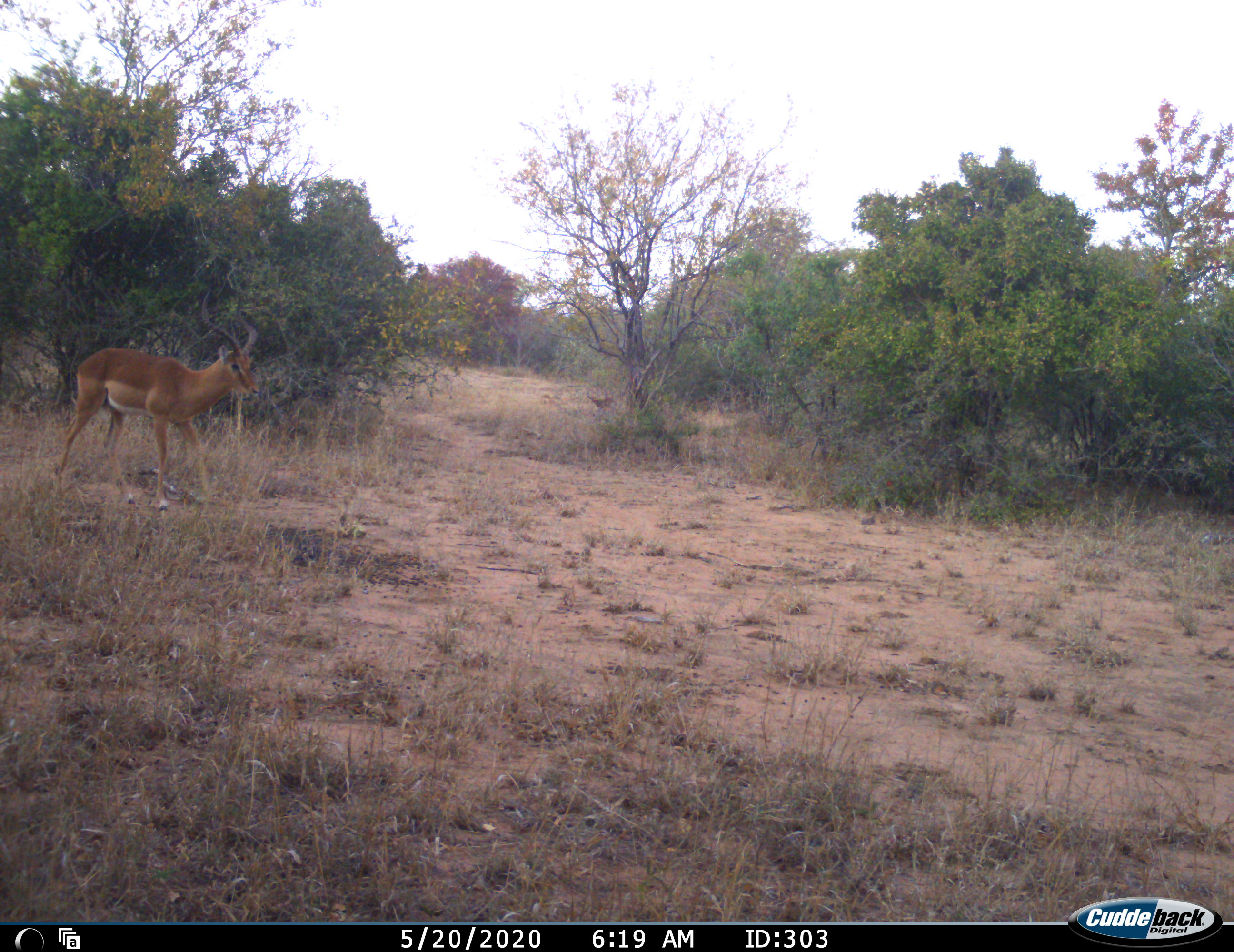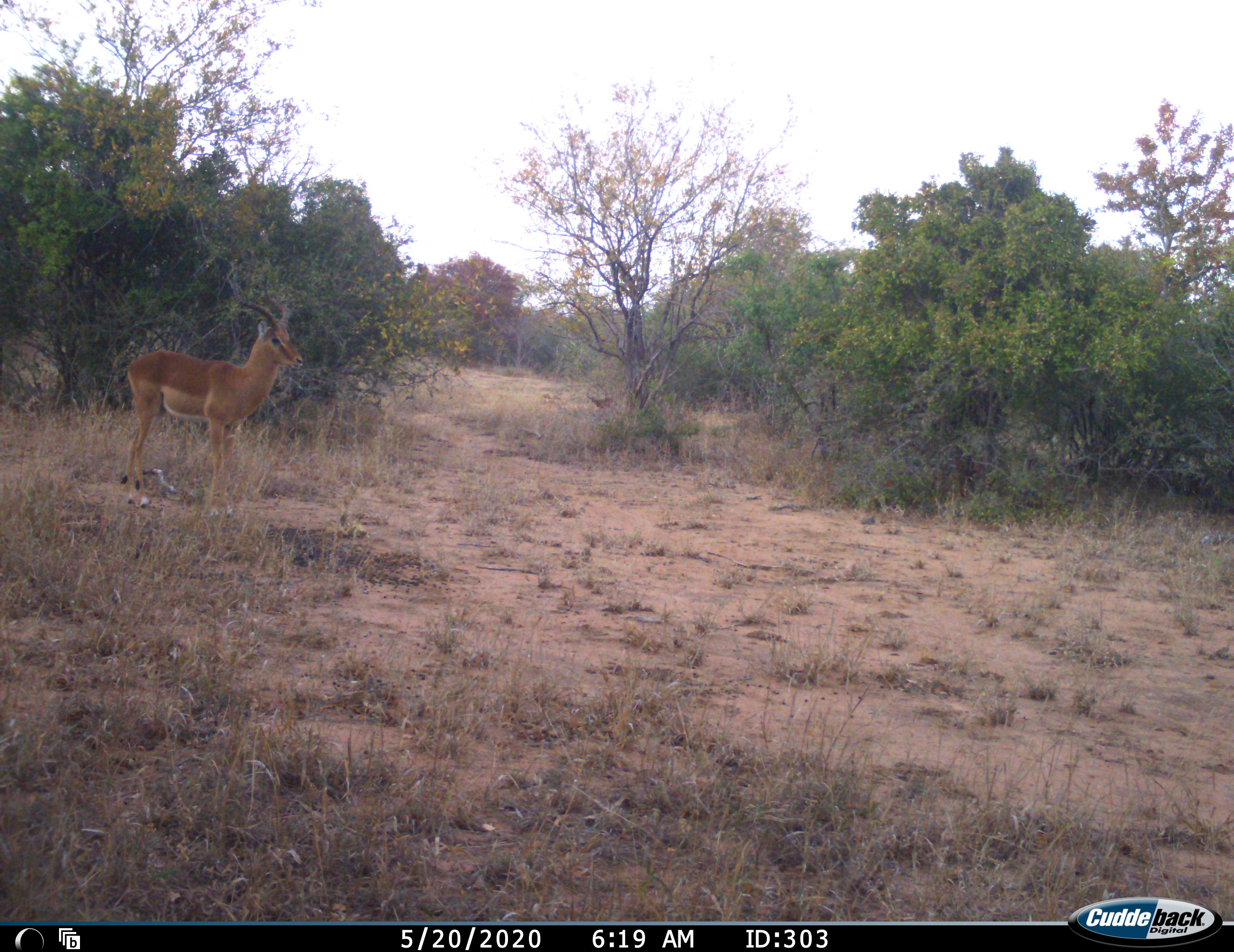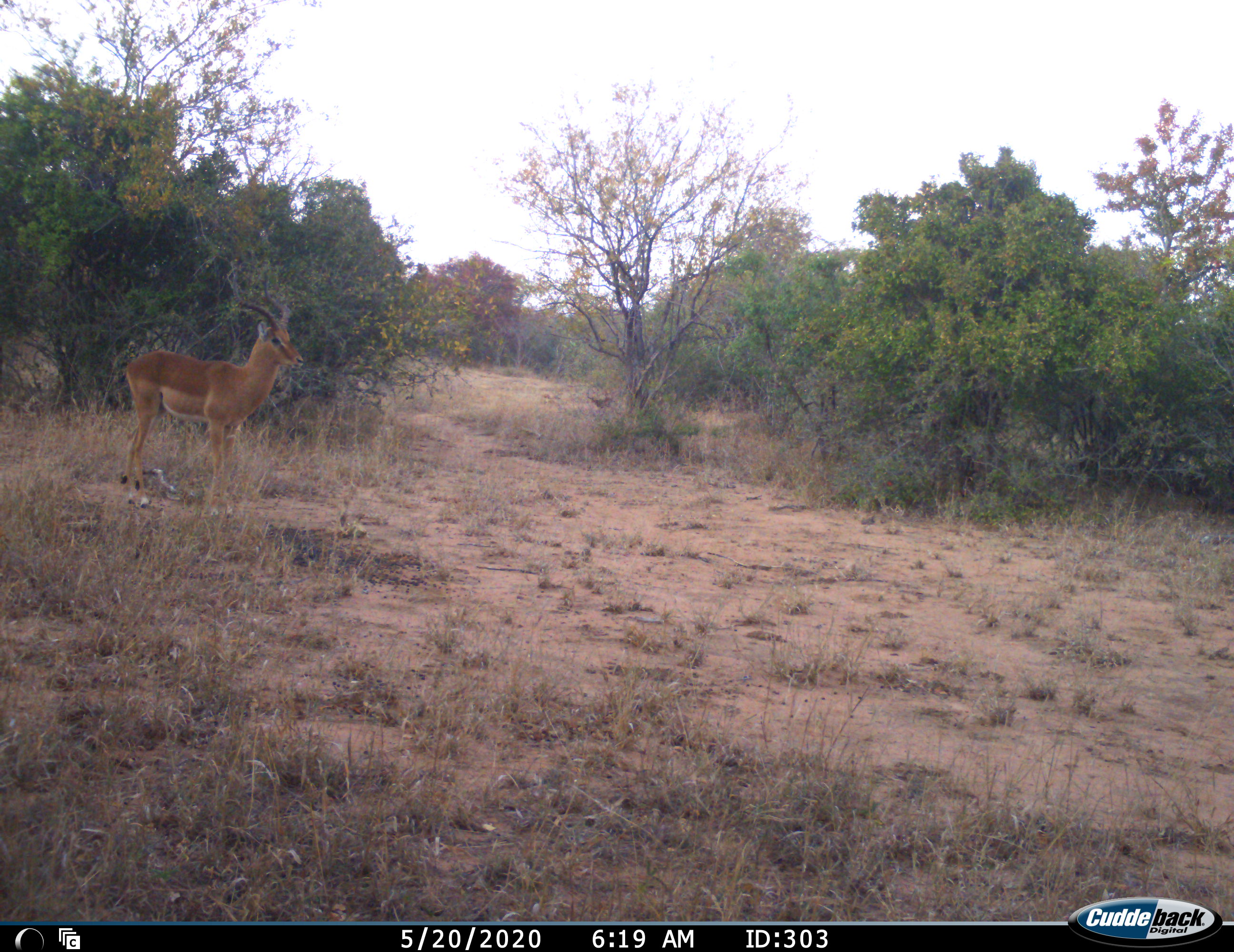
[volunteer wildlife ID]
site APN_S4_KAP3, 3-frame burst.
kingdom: Animalia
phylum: Chordata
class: Mammalia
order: Artiodactyla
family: Bovidae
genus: Aepyceros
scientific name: Aepyceros melampus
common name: impala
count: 1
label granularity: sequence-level